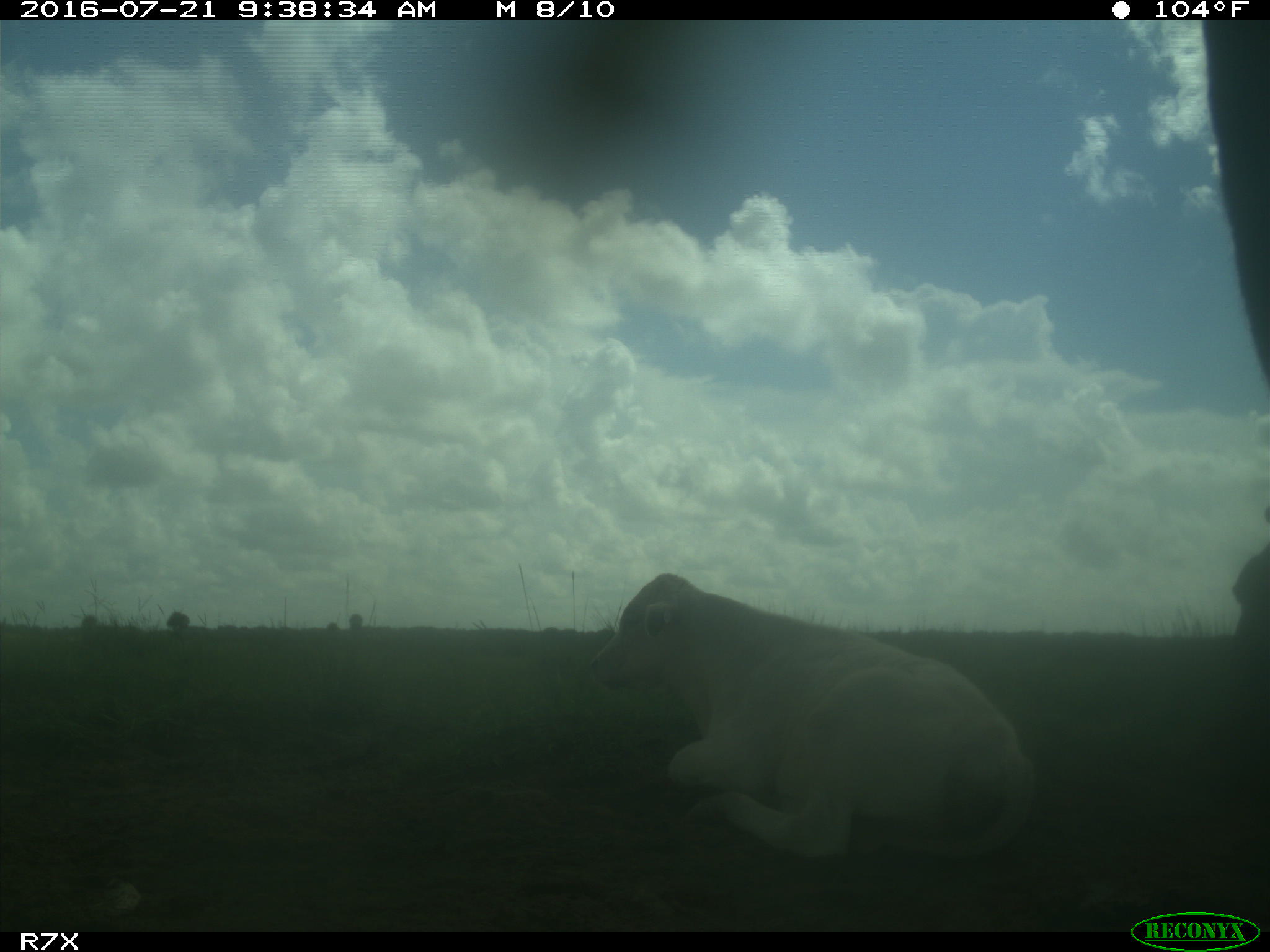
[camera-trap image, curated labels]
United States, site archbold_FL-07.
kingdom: Animalia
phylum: Chordata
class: Mammalia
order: Artiodactyla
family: Bovidae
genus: Bos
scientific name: Bos taurus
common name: domestic cow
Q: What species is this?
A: Bos taurus (domestic cow).